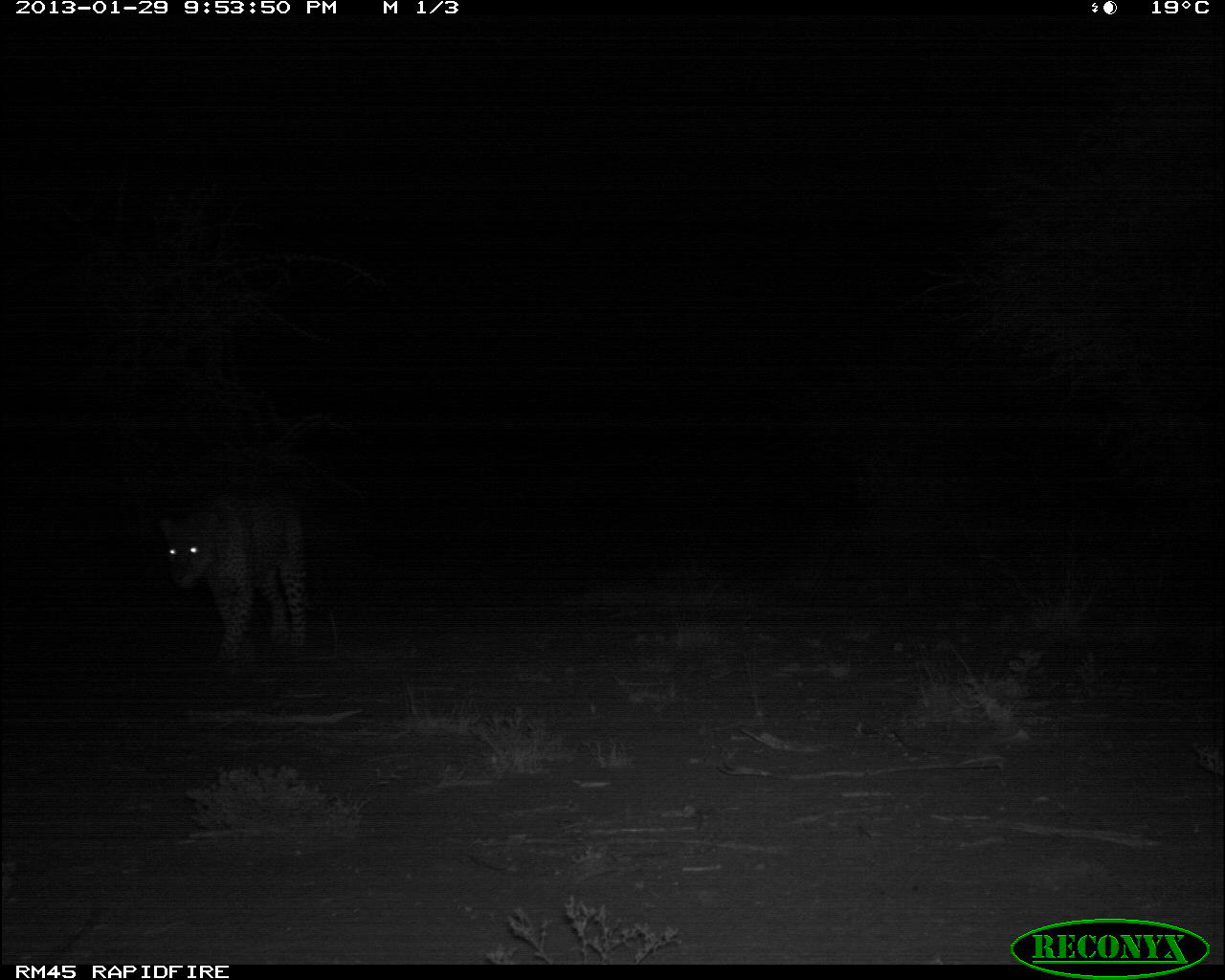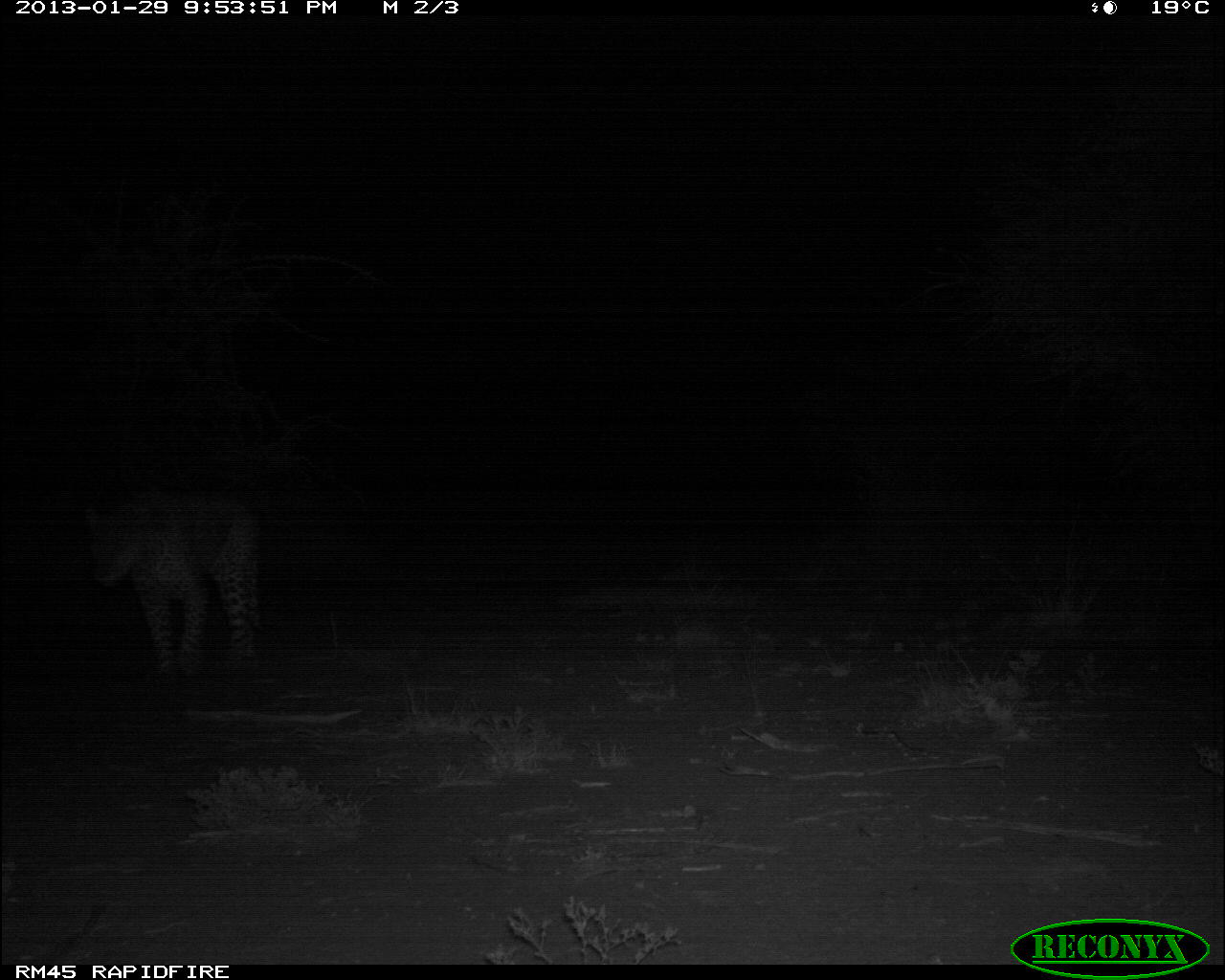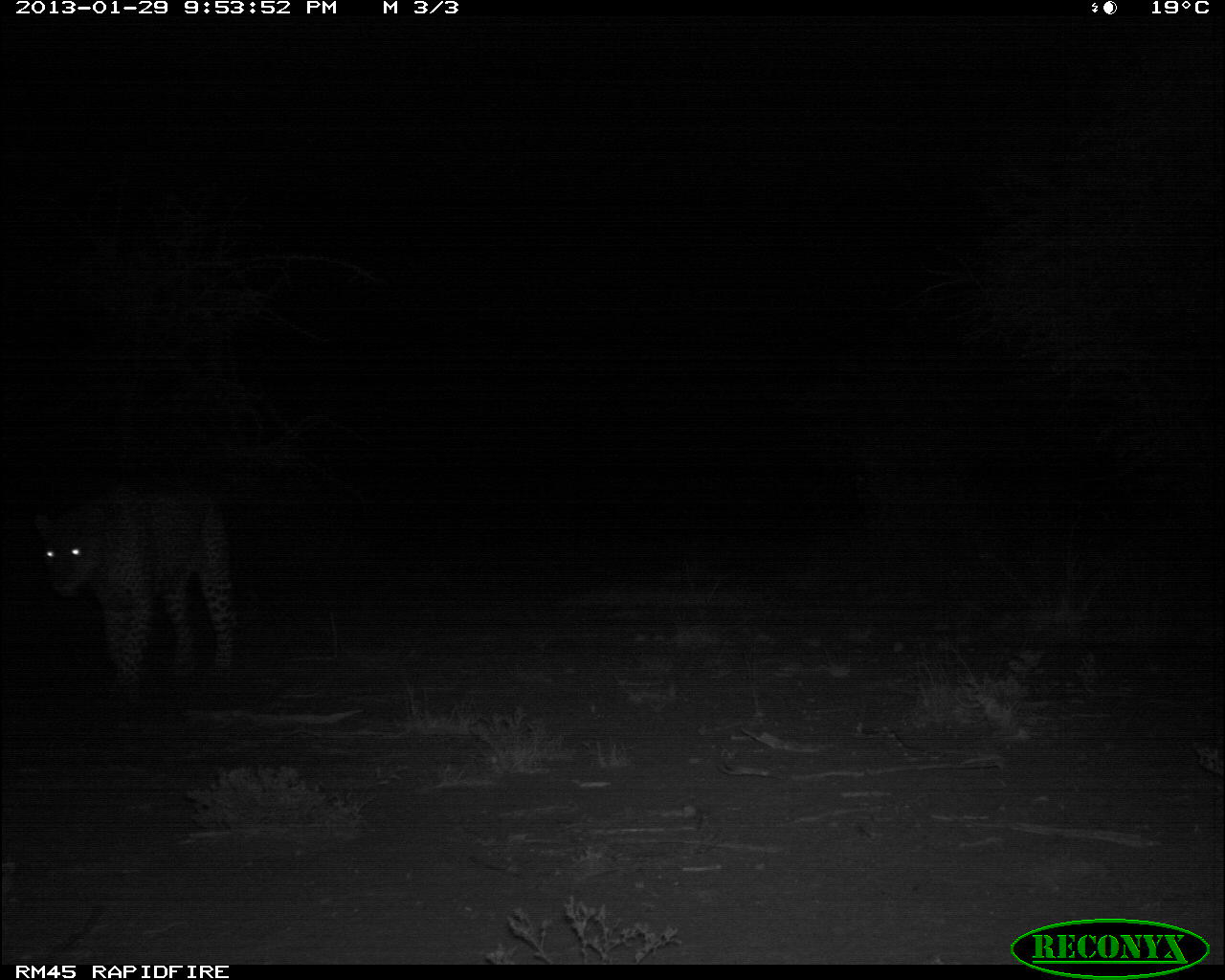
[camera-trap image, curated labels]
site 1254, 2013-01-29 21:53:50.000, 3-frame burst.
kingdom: Animalia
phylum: Chordata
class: Mammalia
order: Carnivora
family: Felidae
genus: Panthera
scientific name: Panthera pardus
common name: leopard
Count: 1.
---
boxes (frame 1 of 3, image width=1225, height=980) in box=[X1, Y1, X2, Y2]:
panthera pardus: box=[160, 496, 306, 666]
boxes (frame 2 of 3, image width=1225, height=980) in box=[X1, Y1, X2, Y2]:
panthera pardus: box=[84, 487, 255, 675]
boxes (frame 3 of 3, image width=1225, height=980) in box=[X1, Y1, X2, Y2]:
panthera pardus: box=[31, 486, 231, 694]